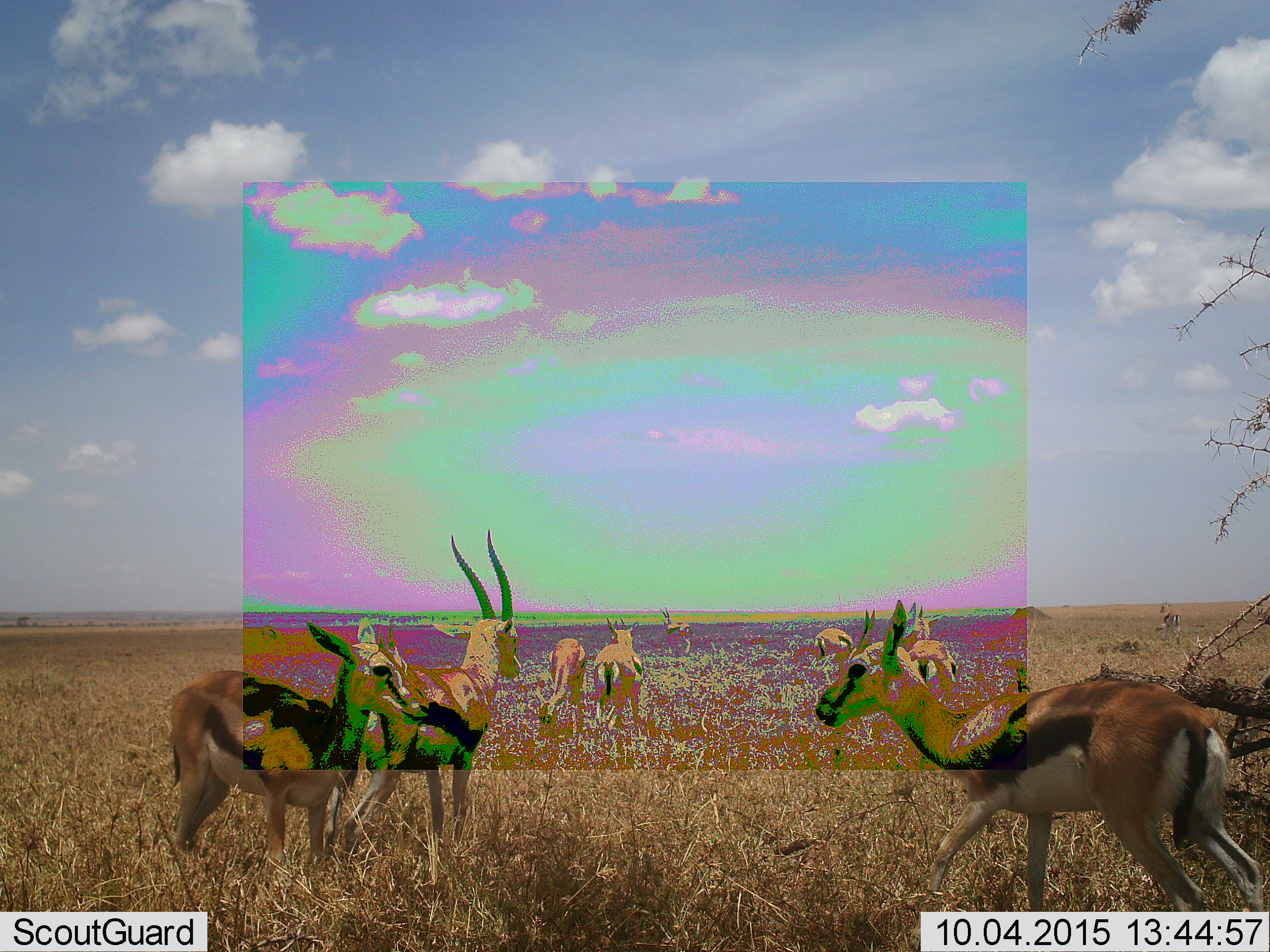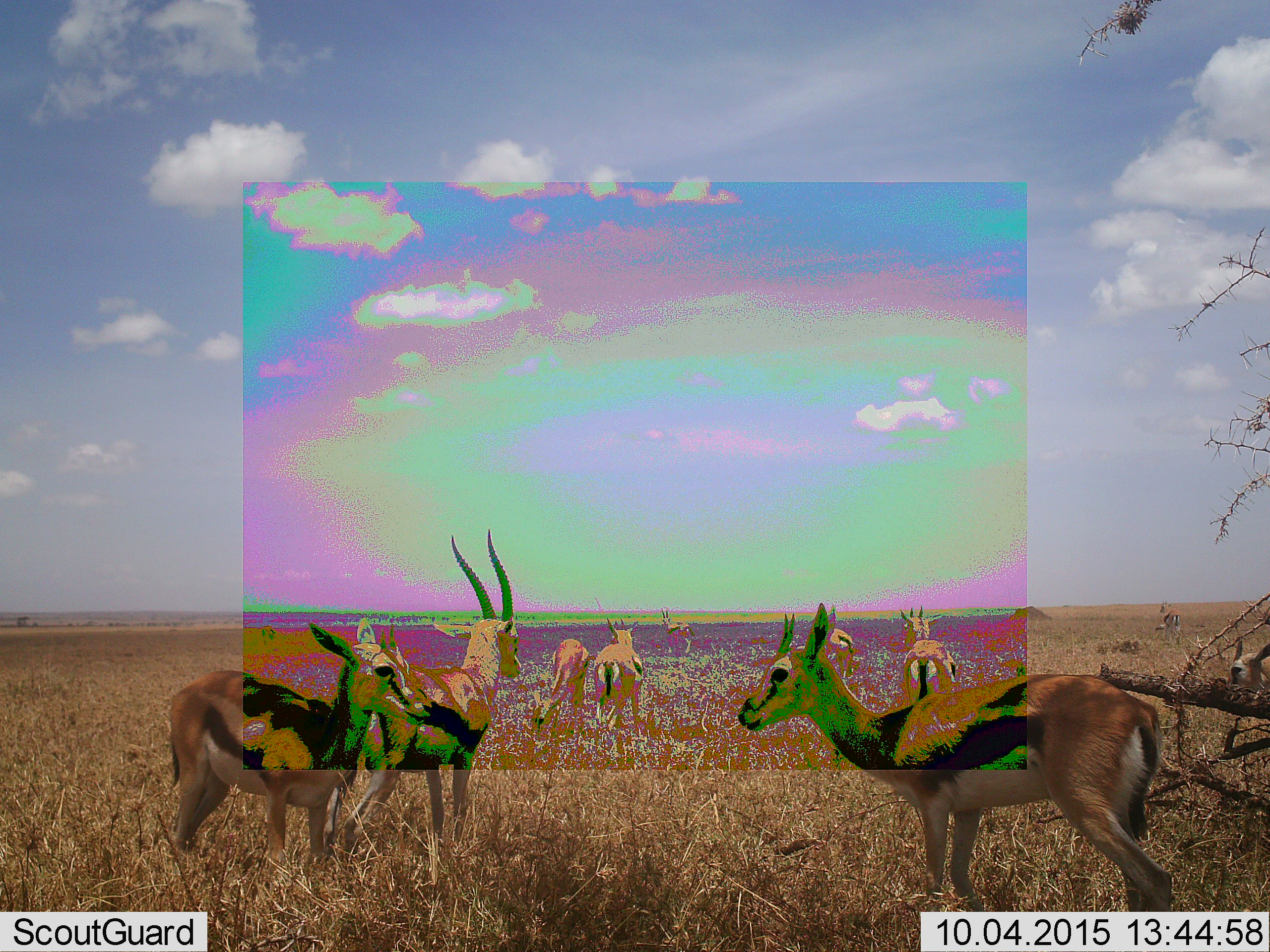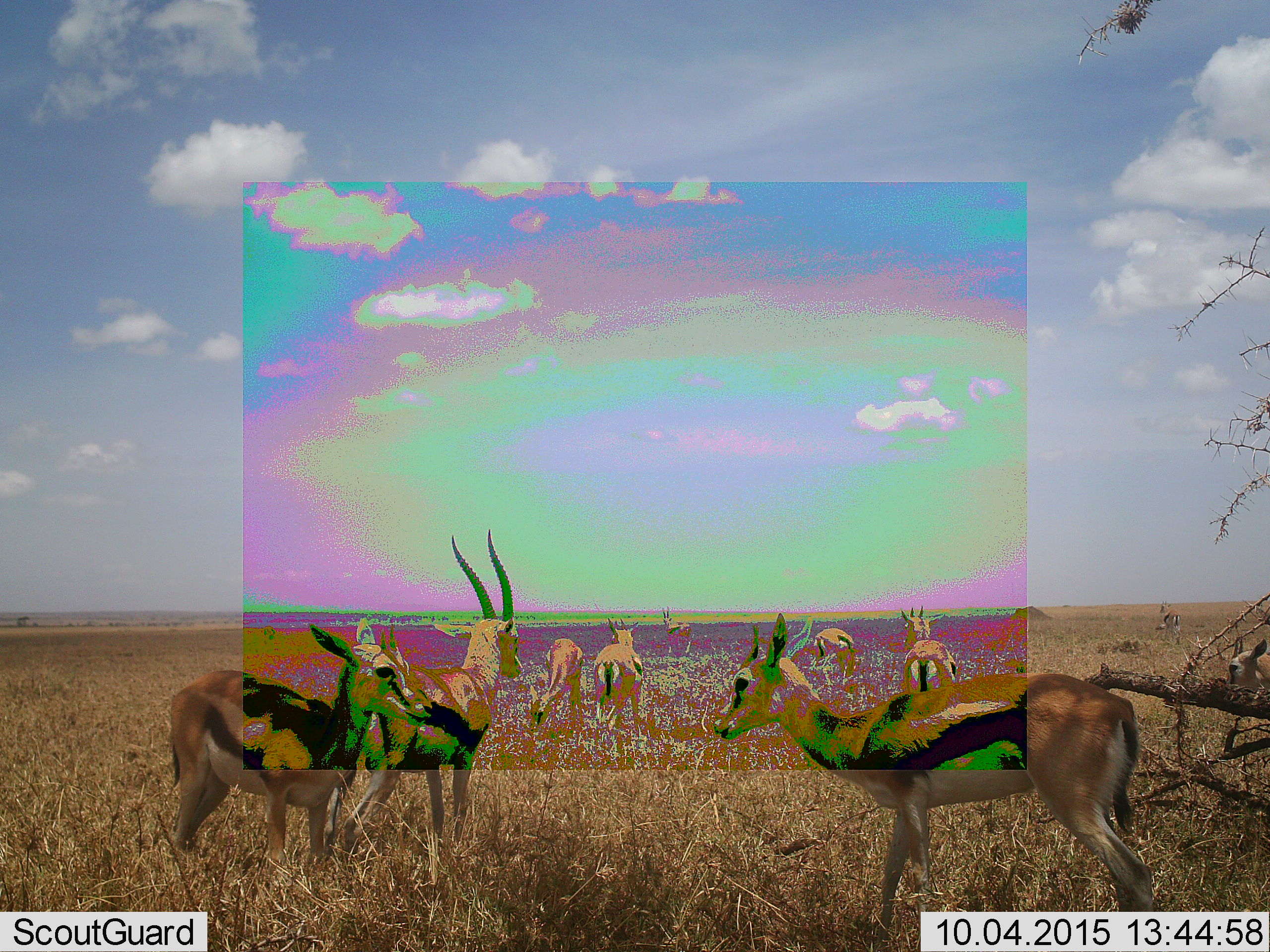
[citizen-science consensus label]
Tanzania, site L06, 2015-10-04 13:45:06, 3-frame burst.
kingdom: Animalia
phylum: Chordata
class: Mammalia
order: Artiodactyla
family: Bovidae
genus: Eudorcas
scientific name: Eudorcas thomsonii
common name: thomson's gazelle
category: gazellethomsons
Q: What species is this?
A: Gazellethomsons (thomson's gazelle) (Eudorcas thomsonii).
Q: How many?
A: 10.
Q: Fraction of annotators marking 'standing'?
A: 80%.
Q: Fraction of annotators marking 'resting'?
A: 0%.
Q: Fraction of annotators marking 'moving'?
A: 80%.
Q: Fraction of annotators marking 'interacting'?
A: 0%.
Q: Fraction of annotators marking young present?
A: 20%.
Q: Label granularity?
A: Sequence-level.